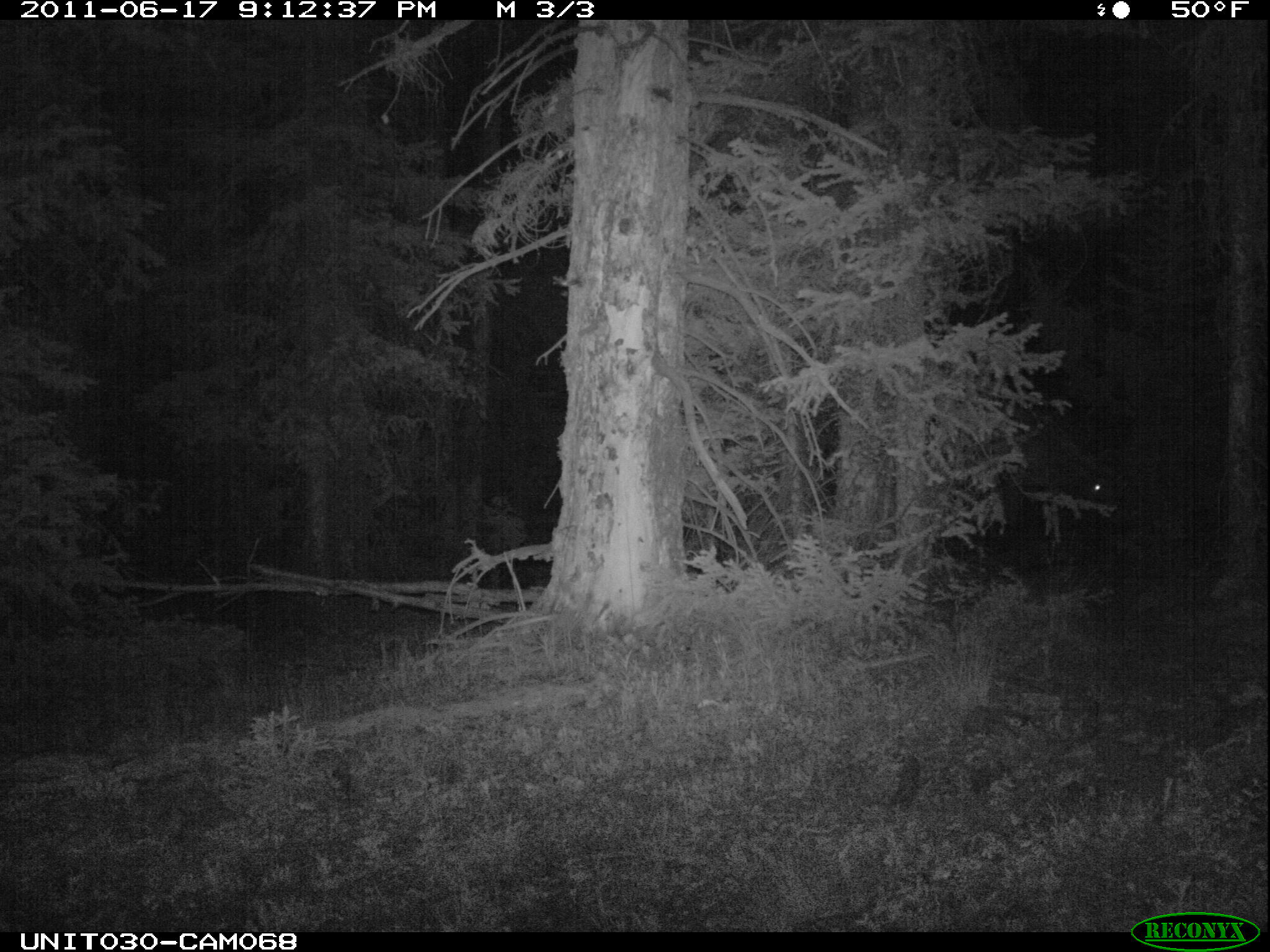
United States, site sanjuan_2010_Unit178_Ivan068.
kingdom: Animalia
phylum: Chordata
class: Mammalia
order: Artiodactyla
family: Cervidae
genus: Cervus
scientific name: Cervus elaphus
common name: red deer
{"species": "Cervus elaphus (red deer)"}